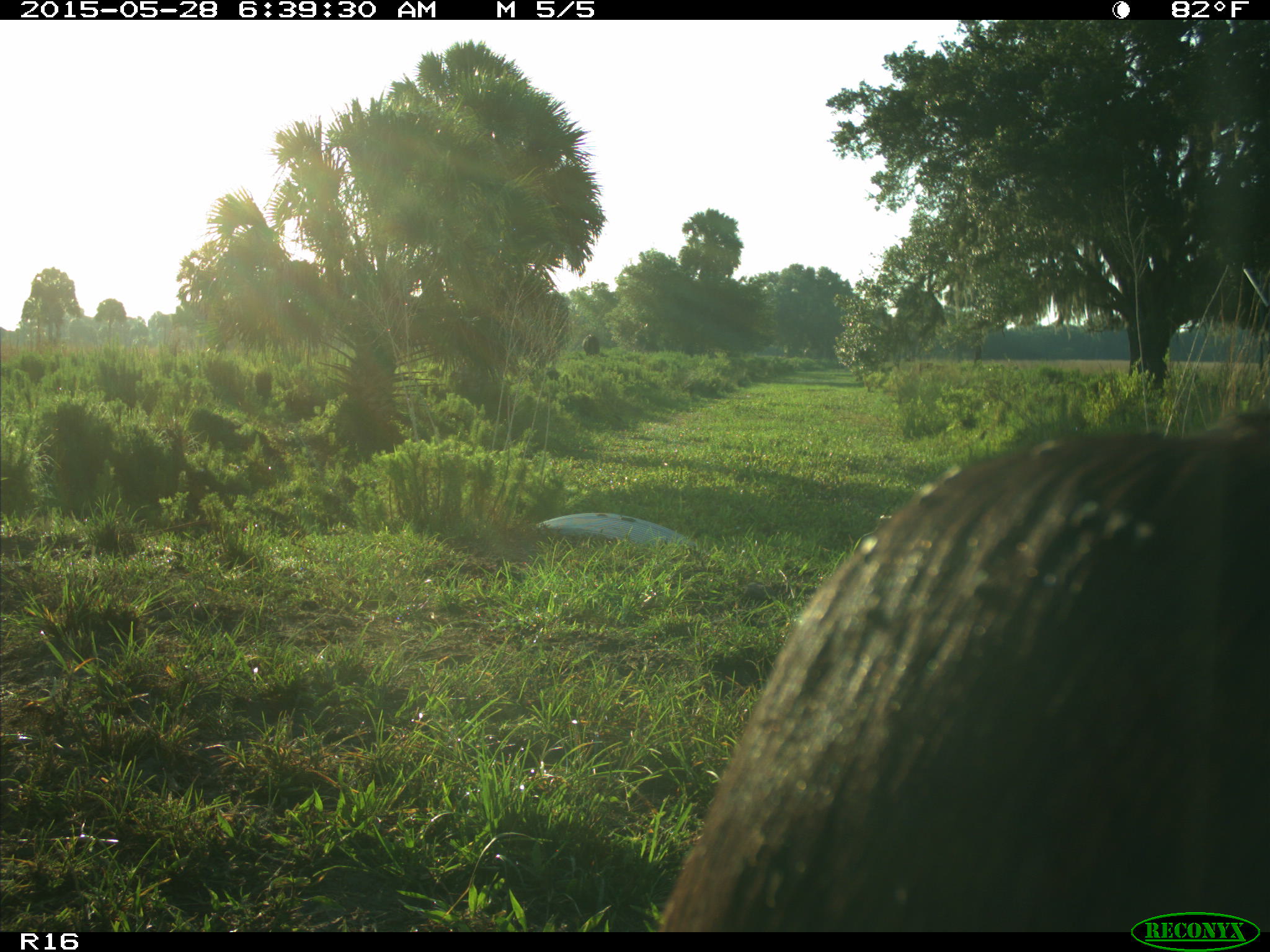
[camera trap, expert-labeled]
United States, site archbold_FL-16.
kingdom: Animalia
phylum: Chordata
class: Mammalia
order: Artiodactyla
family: Bovidae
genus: Bos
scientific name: Bos taurus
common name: domestic cow